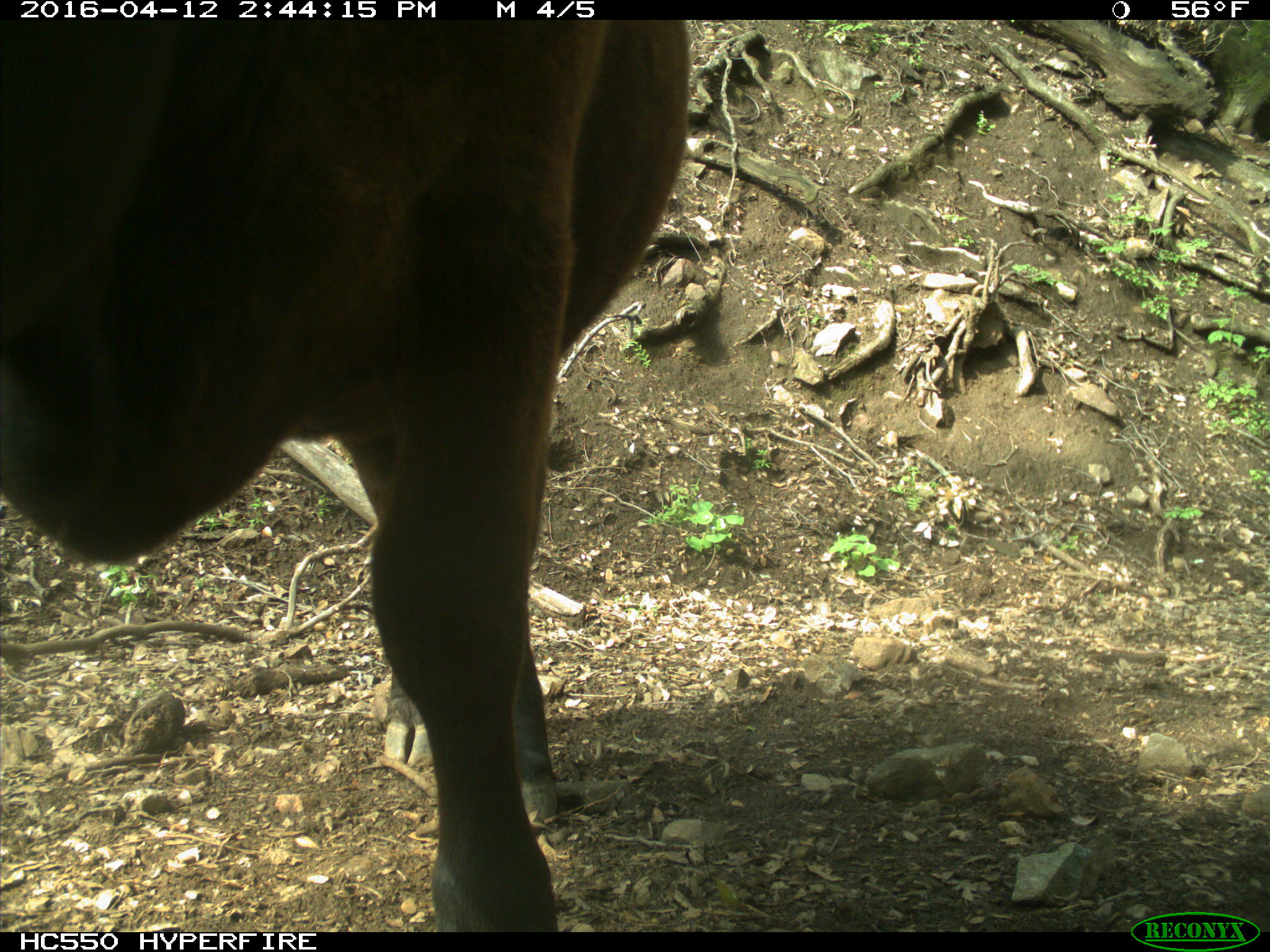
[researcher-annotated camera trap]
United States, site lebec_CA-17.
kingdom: Animalia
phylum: Chordata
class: Mammalia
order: Artiodactyla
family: Bovidae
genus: Bos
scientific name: Bos taurus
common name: domestic cow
Bos taurus (domestic cow).